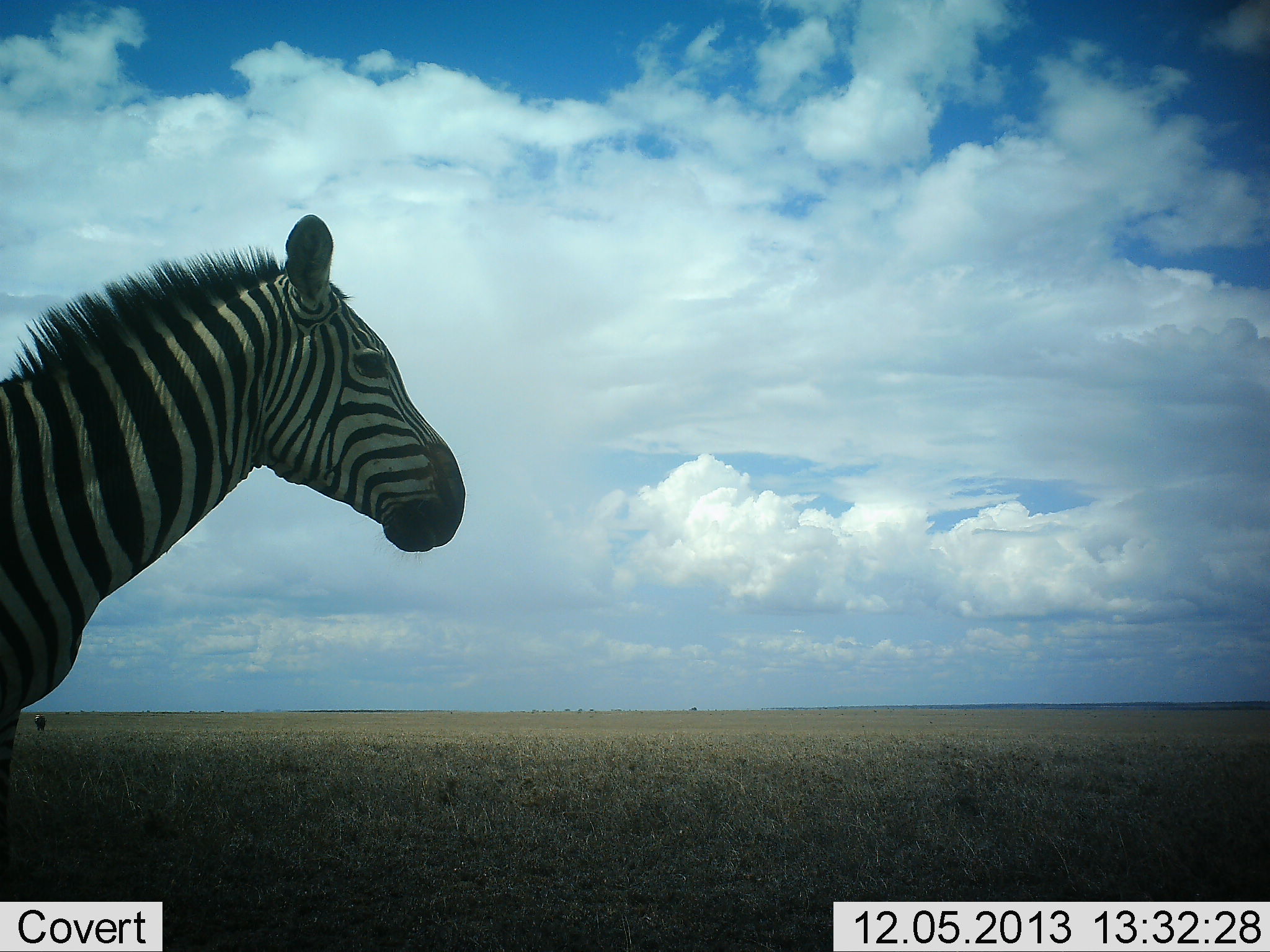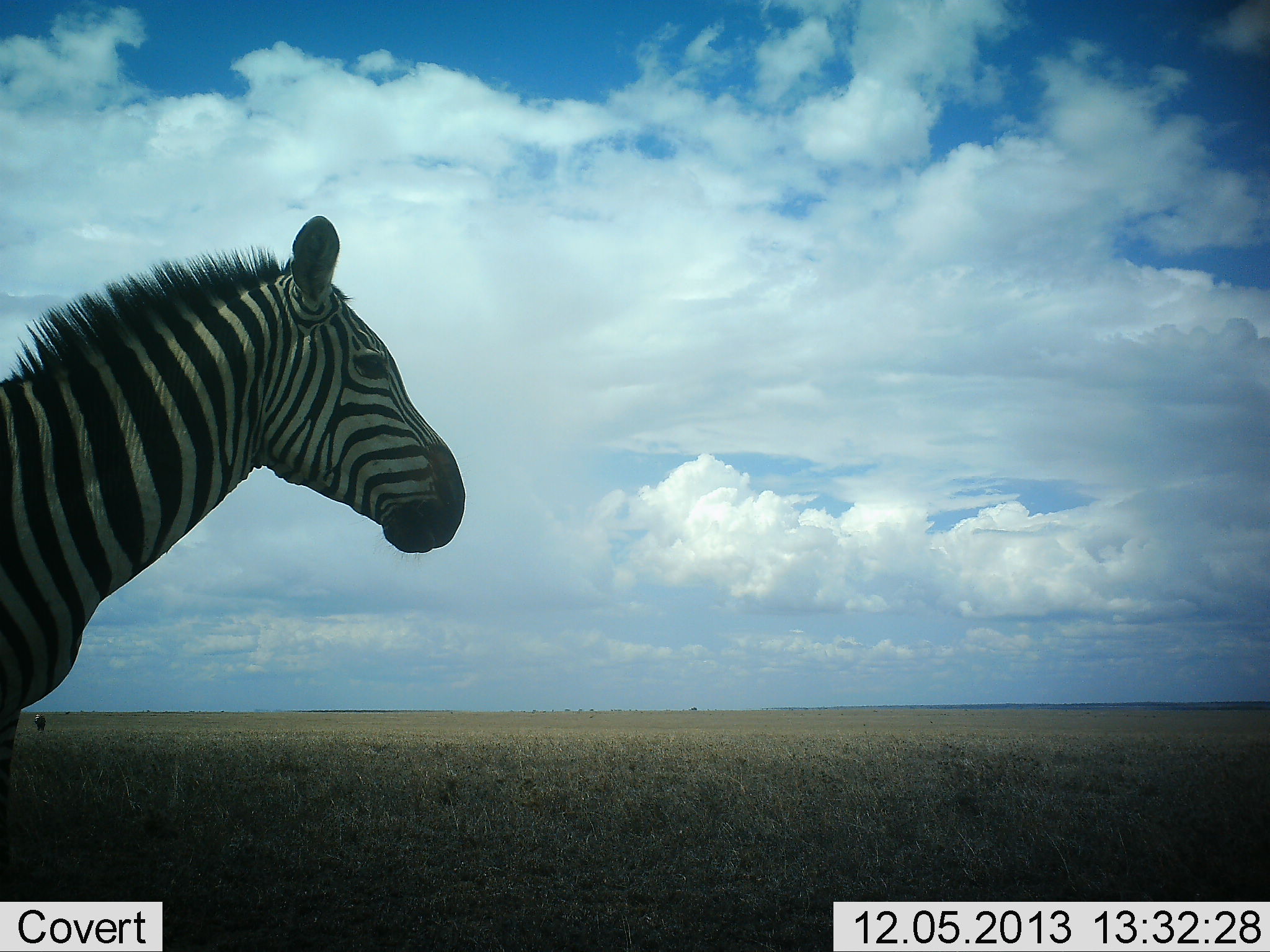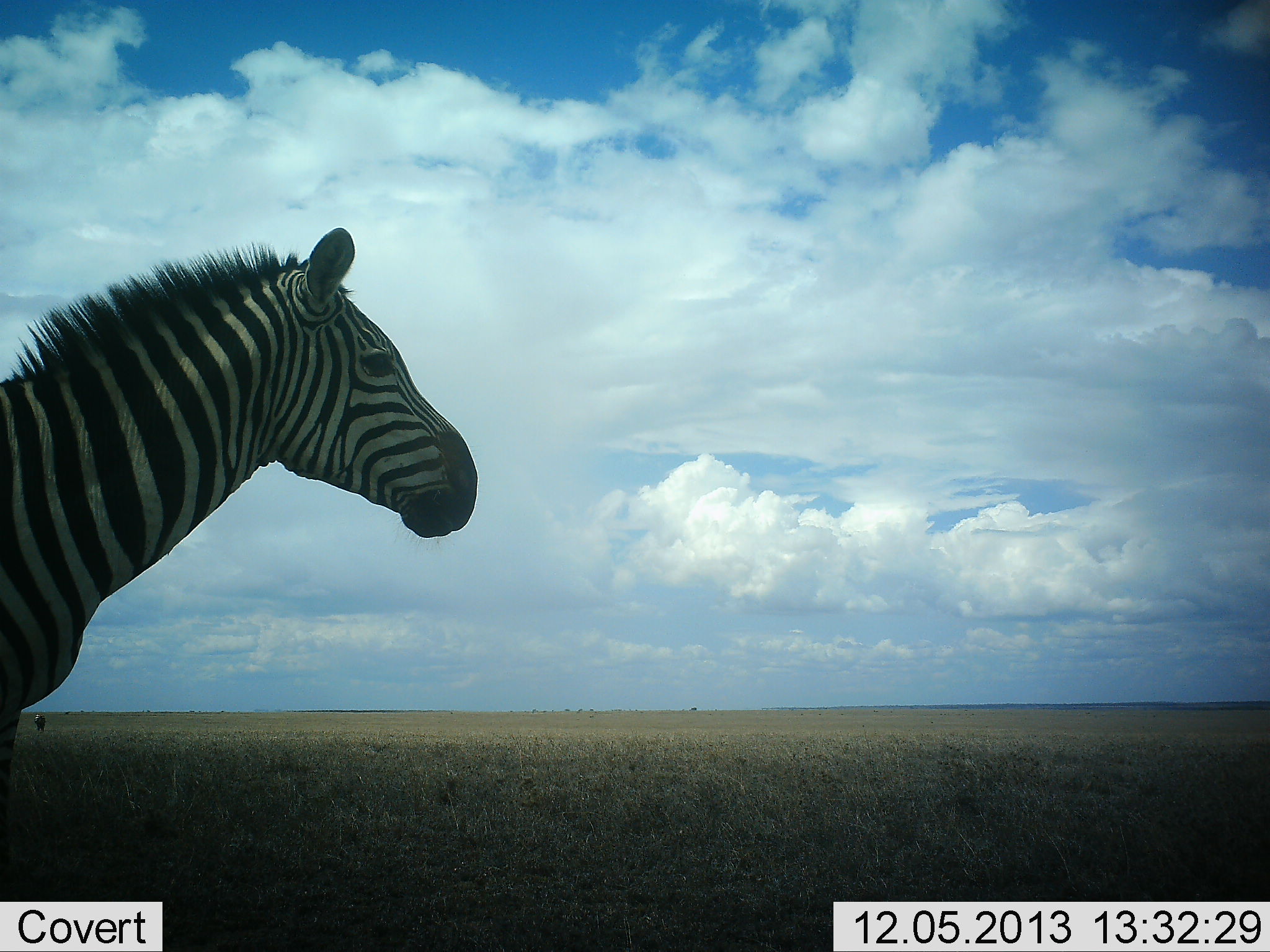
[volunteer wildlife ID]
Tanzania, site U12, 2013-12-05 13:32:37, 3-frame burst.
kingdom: Animalia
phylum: Chordata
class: Mammalia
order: Perissodactyla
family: Equidae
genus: Equus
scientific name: Equus quagga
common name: plains zebra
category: zebra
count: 1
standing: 100%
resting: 0%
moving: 0%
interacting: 0%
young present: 0%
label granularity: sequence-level